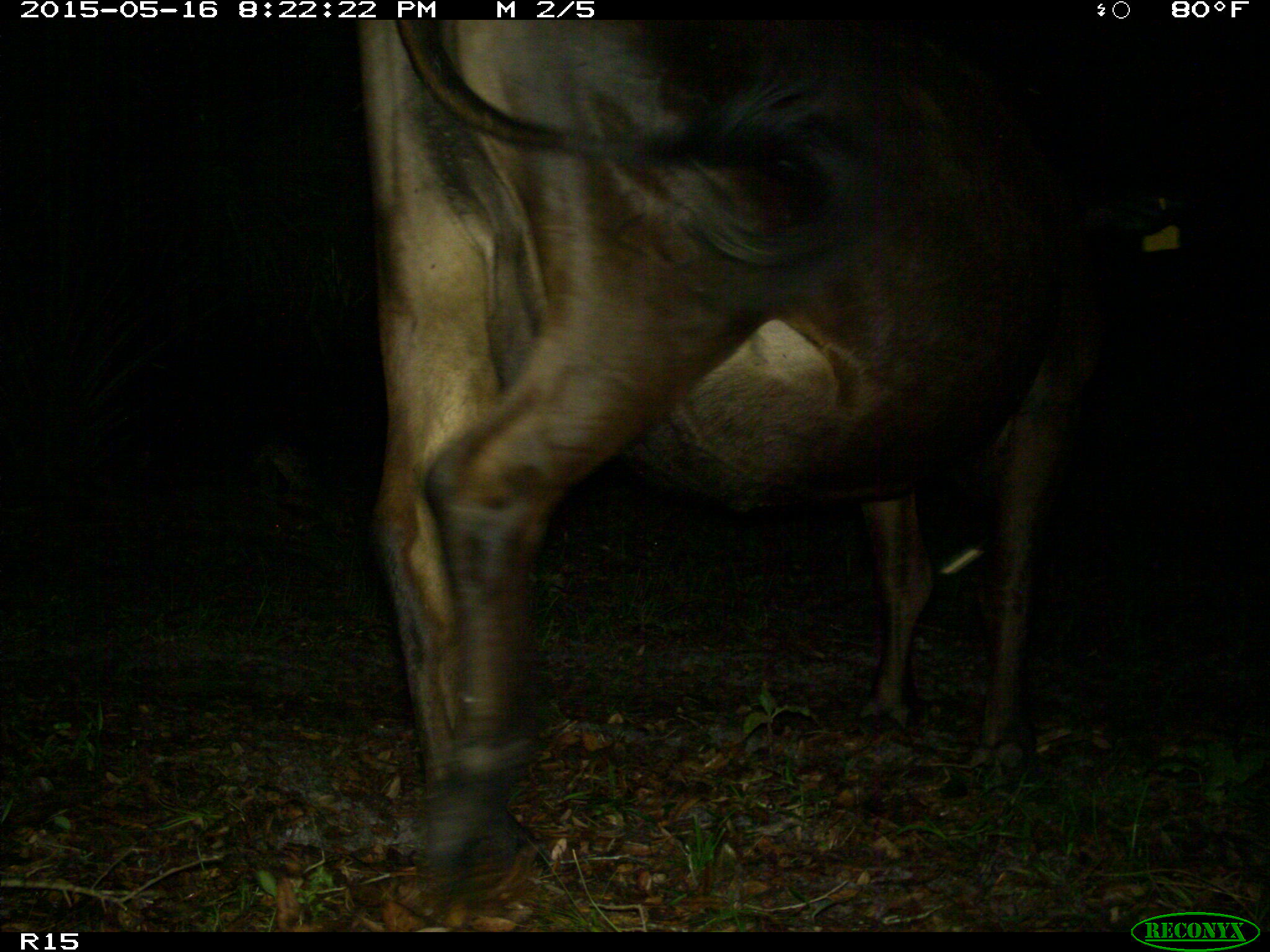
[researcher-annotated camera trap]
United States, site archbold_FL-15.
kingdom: Animalia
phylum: Chordata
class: Mammalia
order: Artiodactyla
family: Bovidae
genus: Bos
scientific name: Bos taurus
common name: domestic cow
Bos taurus (domestic cow).